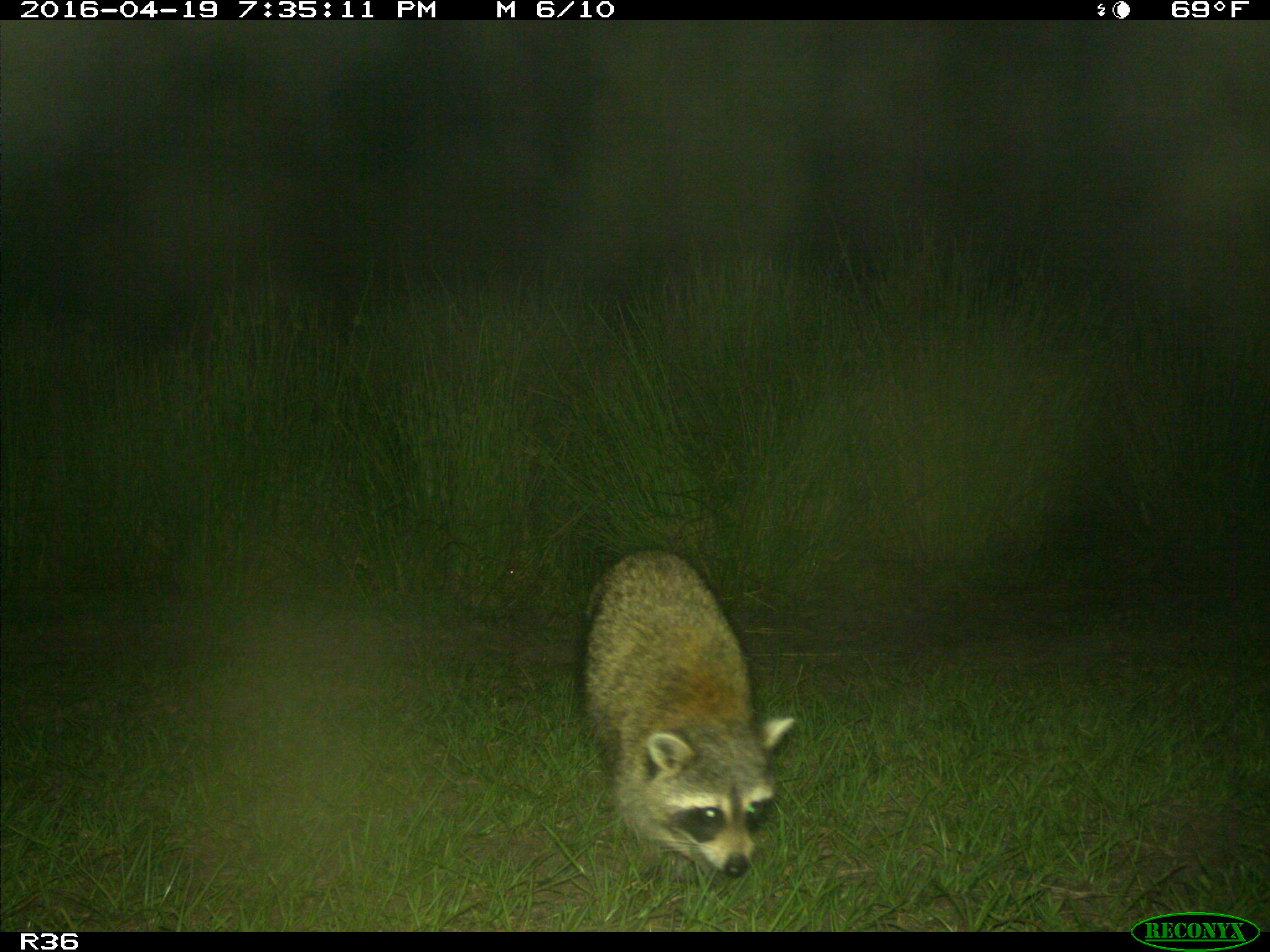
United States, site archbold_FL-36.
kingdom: Animalia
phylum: Chordata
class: Mammalia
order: Carnivora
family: Procyonidae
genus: Procyon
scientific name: Procyon lotor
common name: common raccoon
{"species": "Procyon lotor (common raccoon)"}